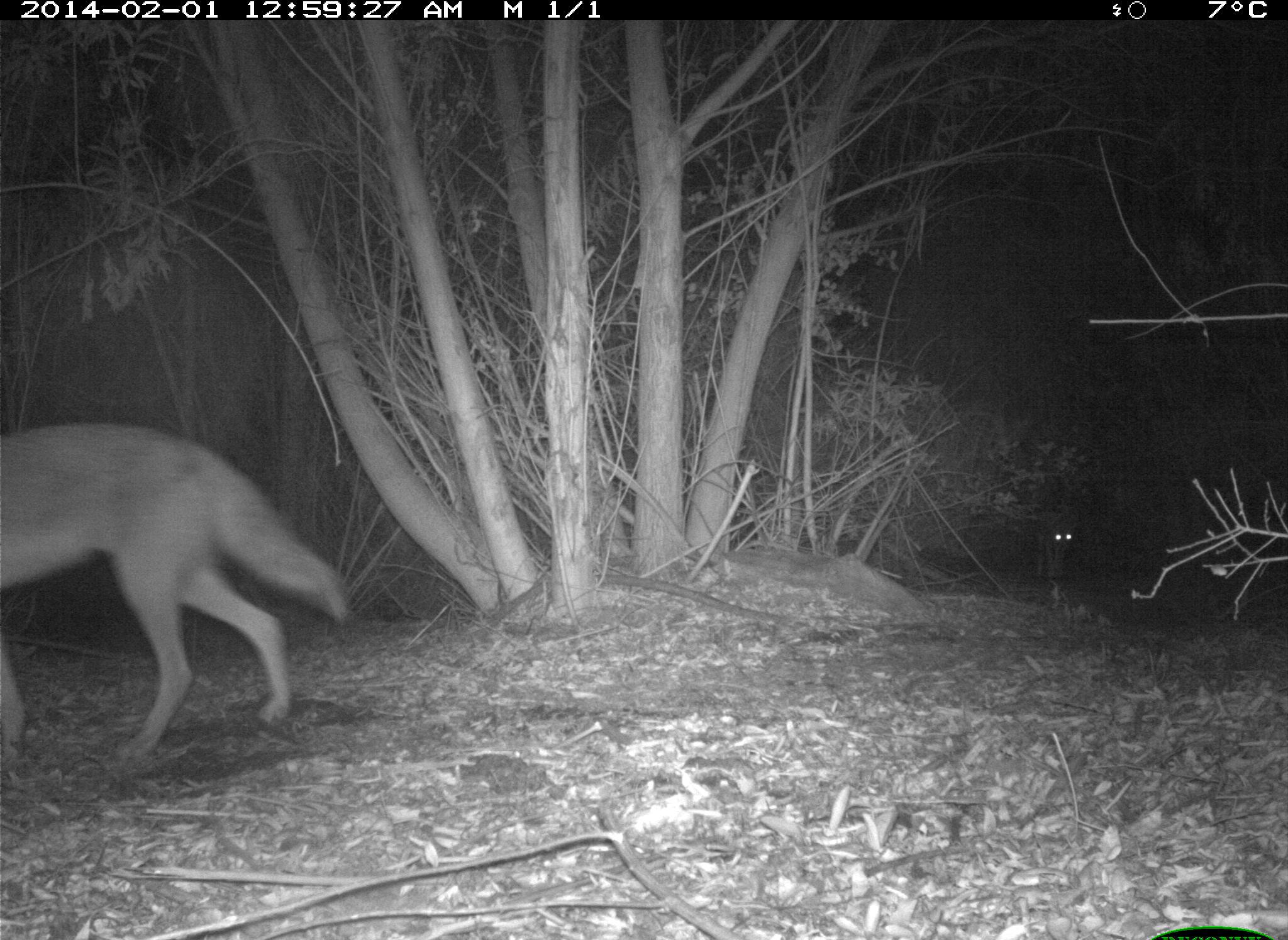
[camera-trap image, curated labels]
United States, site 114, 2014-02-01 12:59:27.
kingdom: Animalia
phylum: Chordata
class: Mammalia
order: Carnivora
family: Canidae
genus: Canis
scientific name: Canis latrans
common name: coyote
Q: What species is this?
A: Coyote (Canis latrans).